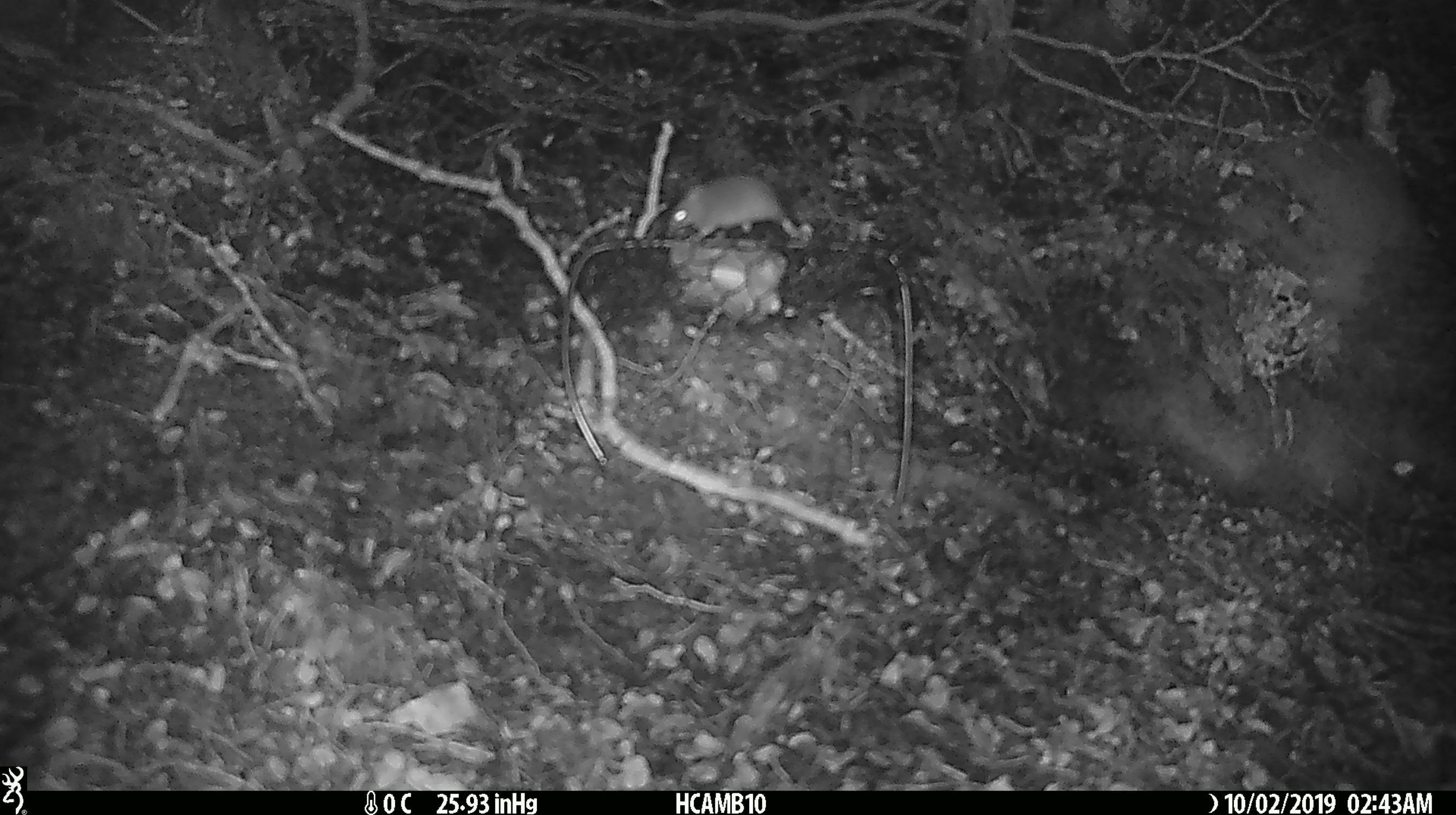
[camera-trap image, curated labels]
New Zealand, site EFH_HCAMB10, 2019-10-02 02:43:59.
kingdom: Animalia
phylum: Chordata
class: Mammalia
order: Rodentia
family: Muridae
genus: Mus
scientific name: Mus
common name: mouse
Mouse (Mus).